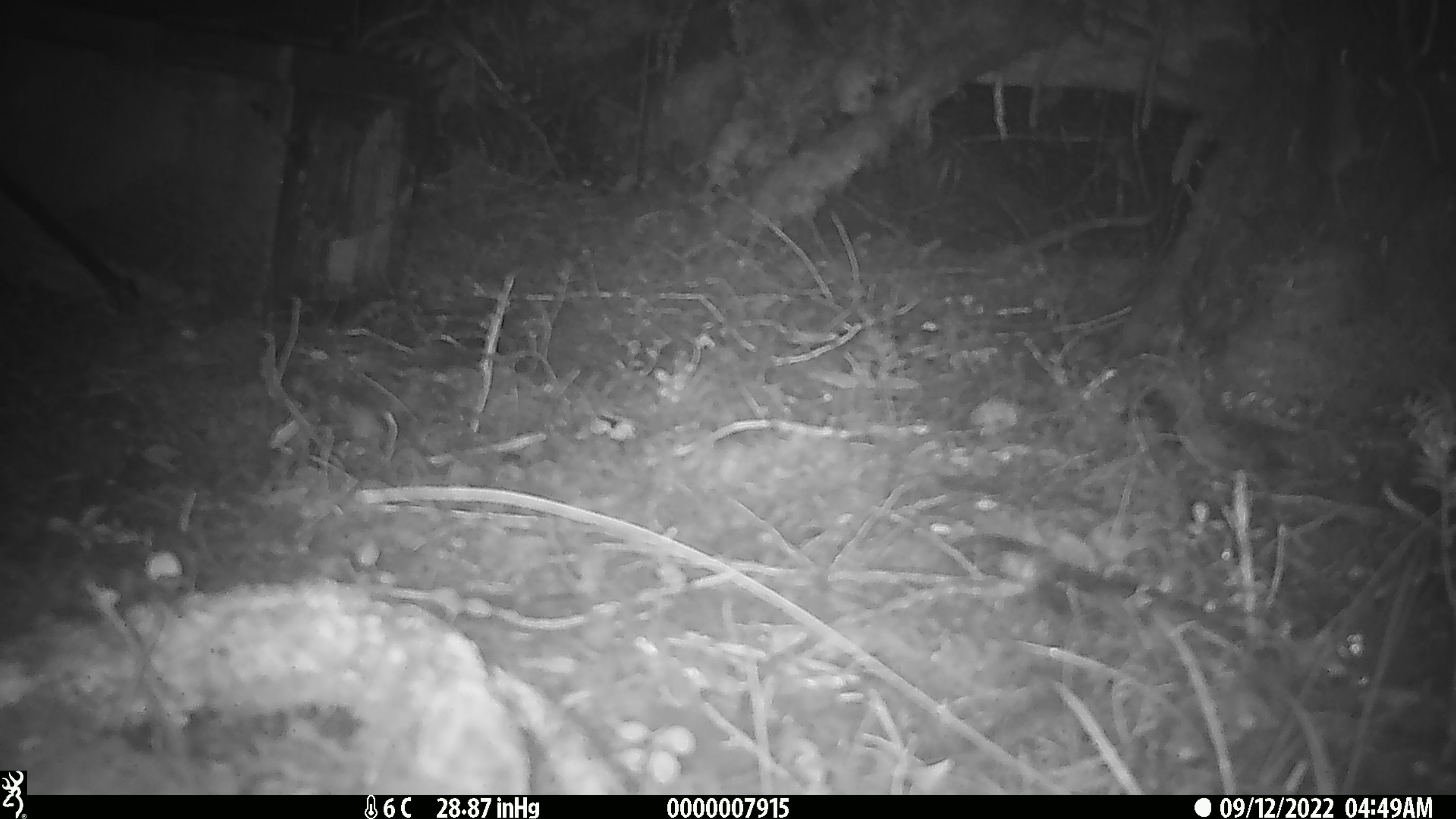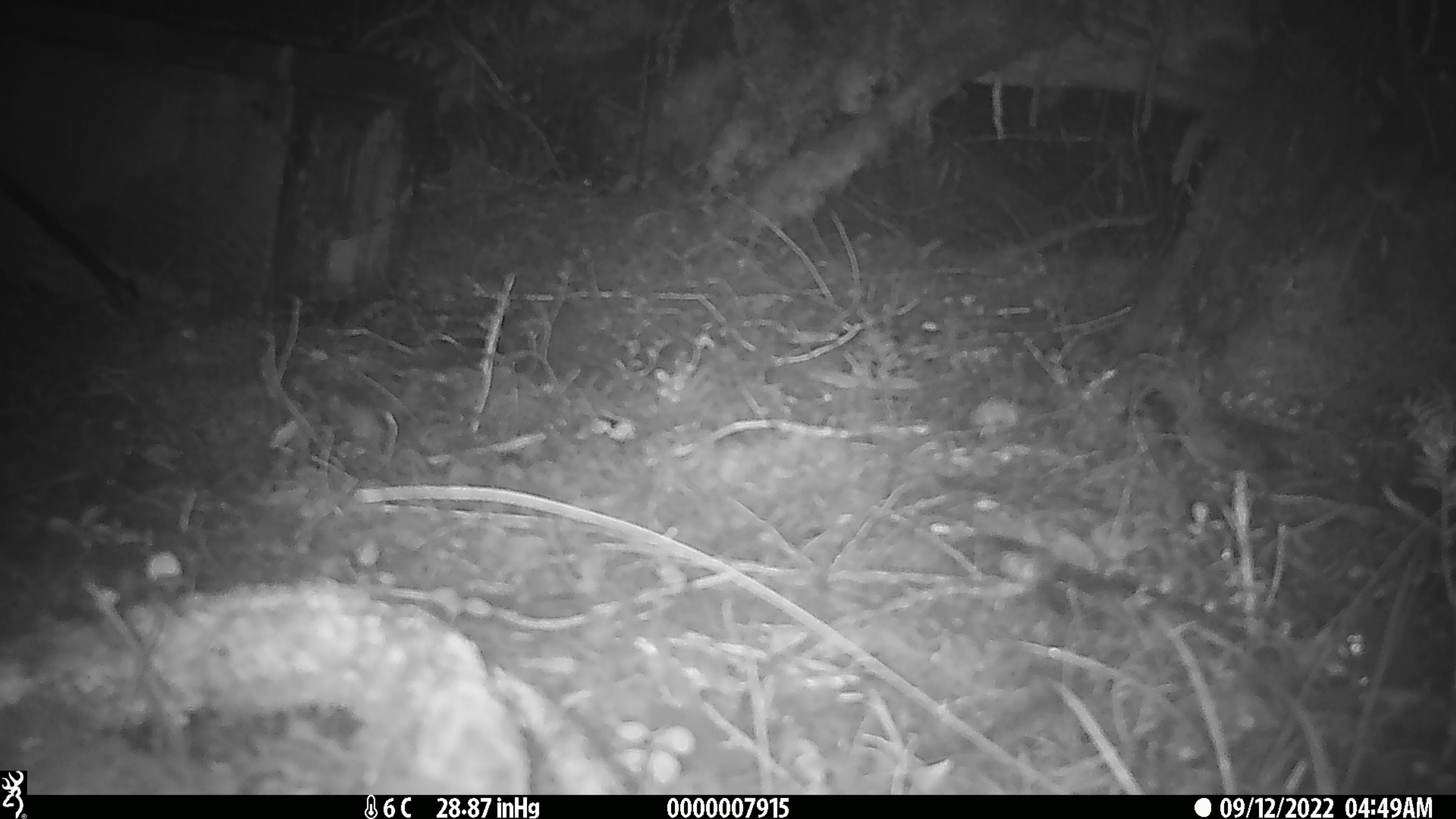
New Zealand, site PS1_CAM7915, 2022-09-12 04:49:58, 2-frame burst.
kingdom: Animalia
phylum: Chordata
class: Mammalia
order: Rodentia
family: Muridae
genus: Mus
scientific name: Mus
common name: mouse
Mouse (Mus).